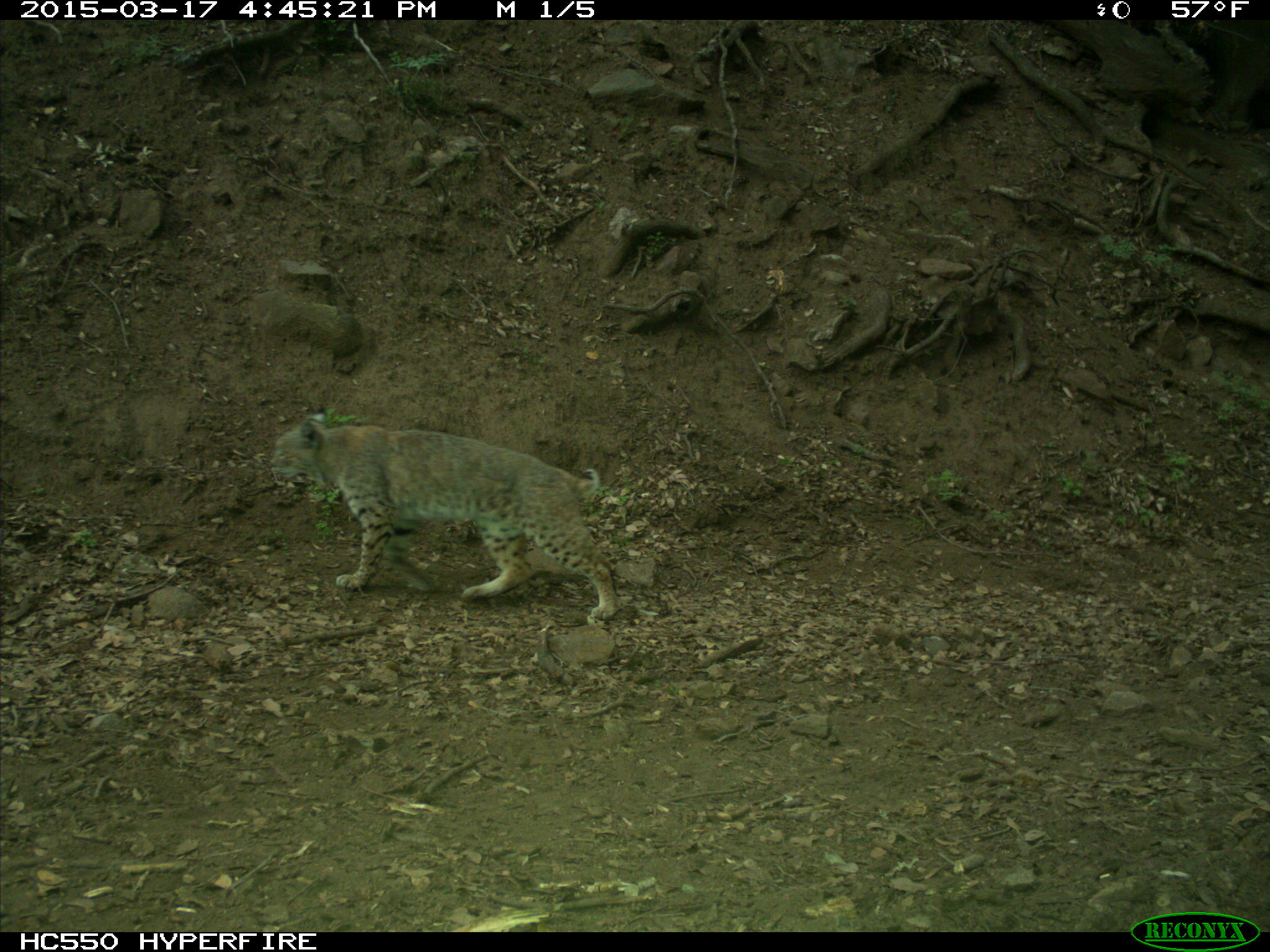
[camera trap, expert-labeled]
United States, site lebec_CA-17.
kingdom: Animalia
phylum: Chordata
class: Mammalia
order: Carnivora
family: Felidae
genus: Lynx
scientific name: Lynx rufus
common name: bobcat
Lynx rufus (bobcat).